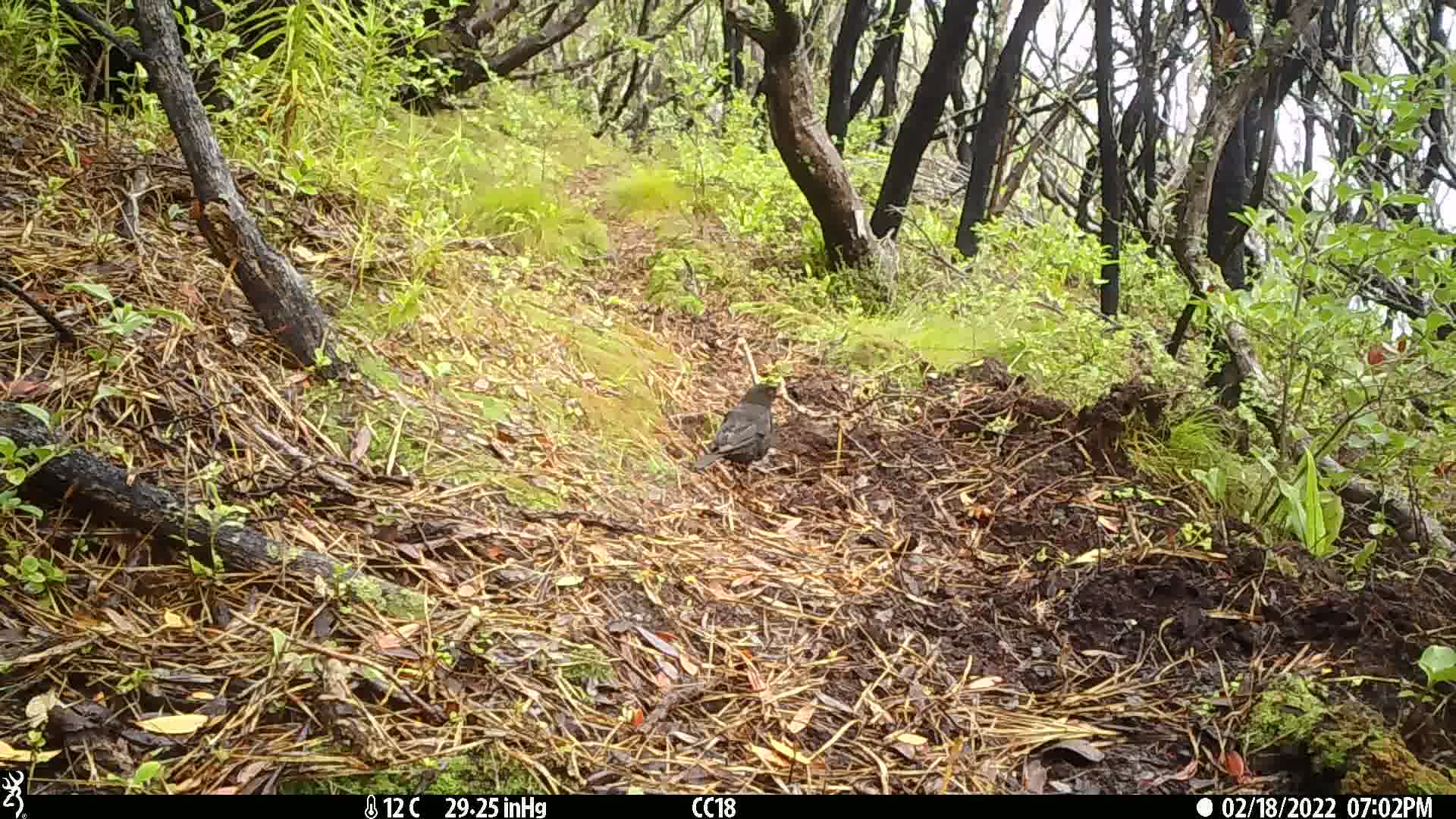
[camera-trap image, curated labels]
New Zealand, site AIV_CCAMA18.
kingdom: Animalia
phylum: Chordata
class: Aves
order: Passeriformes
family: Turdidae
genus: Turdus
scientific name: Turdus merula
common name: eurasian blackbird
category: blackbird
Blackbird (eurasian blackbird) (Turdus merula).